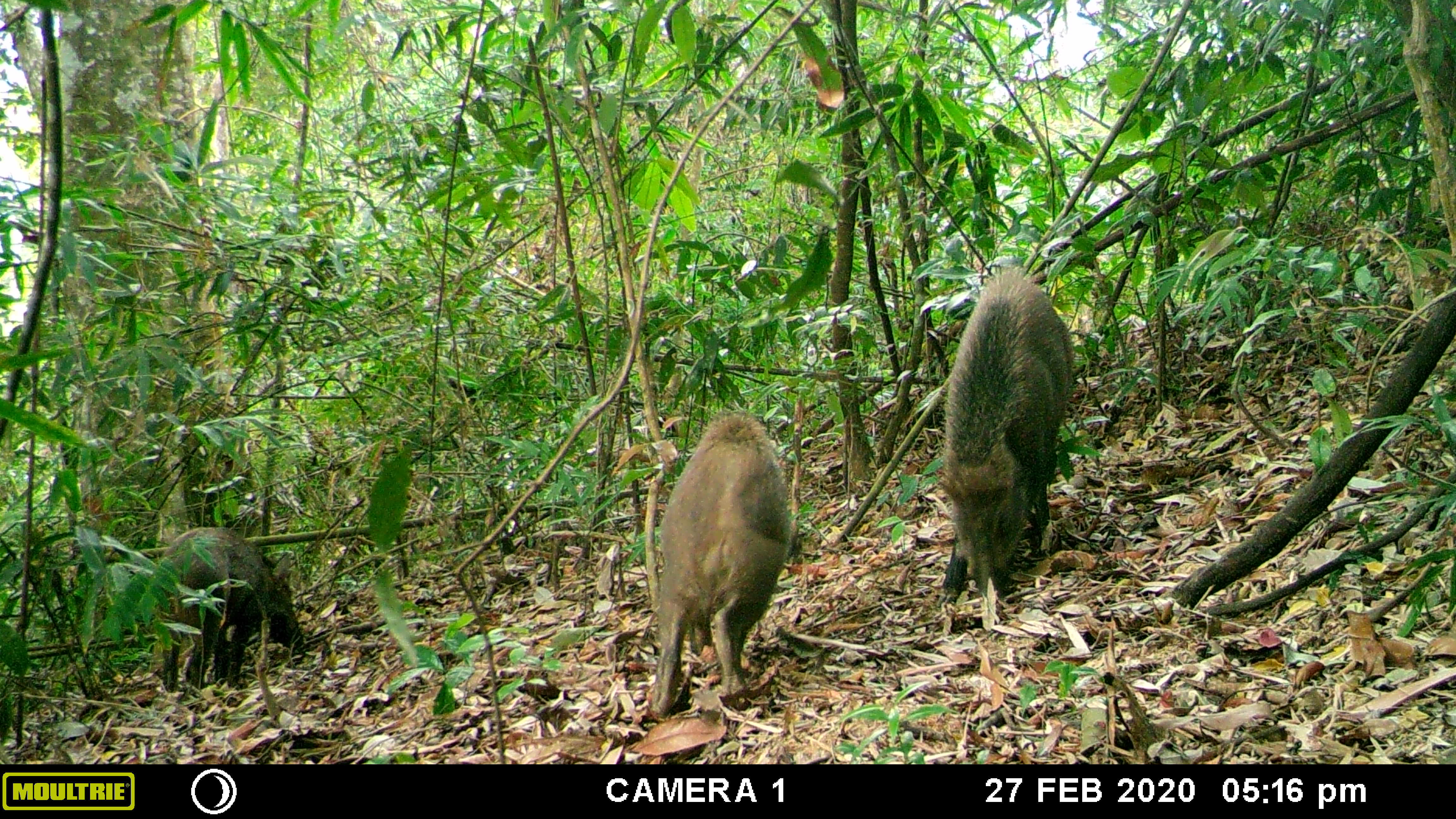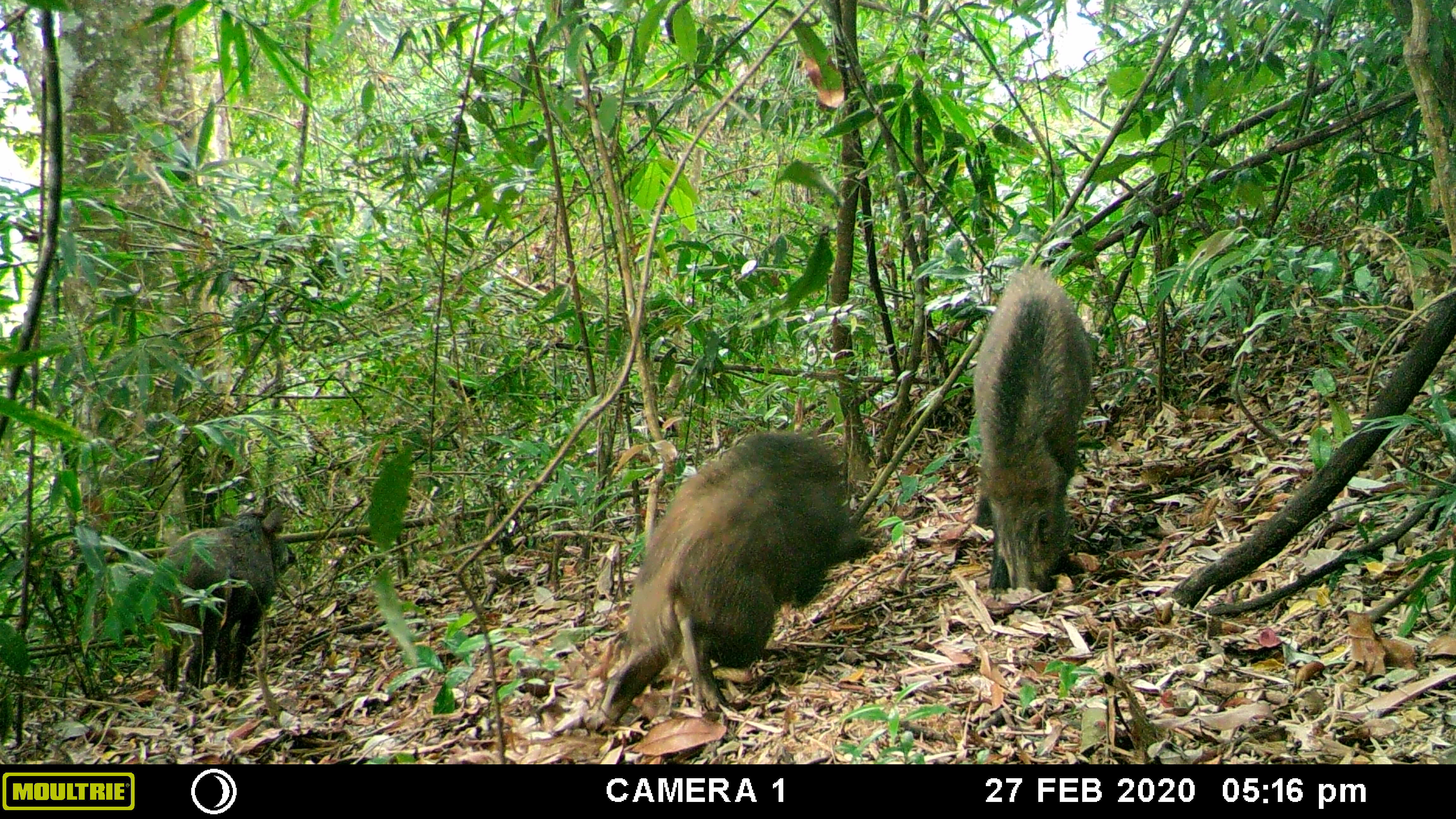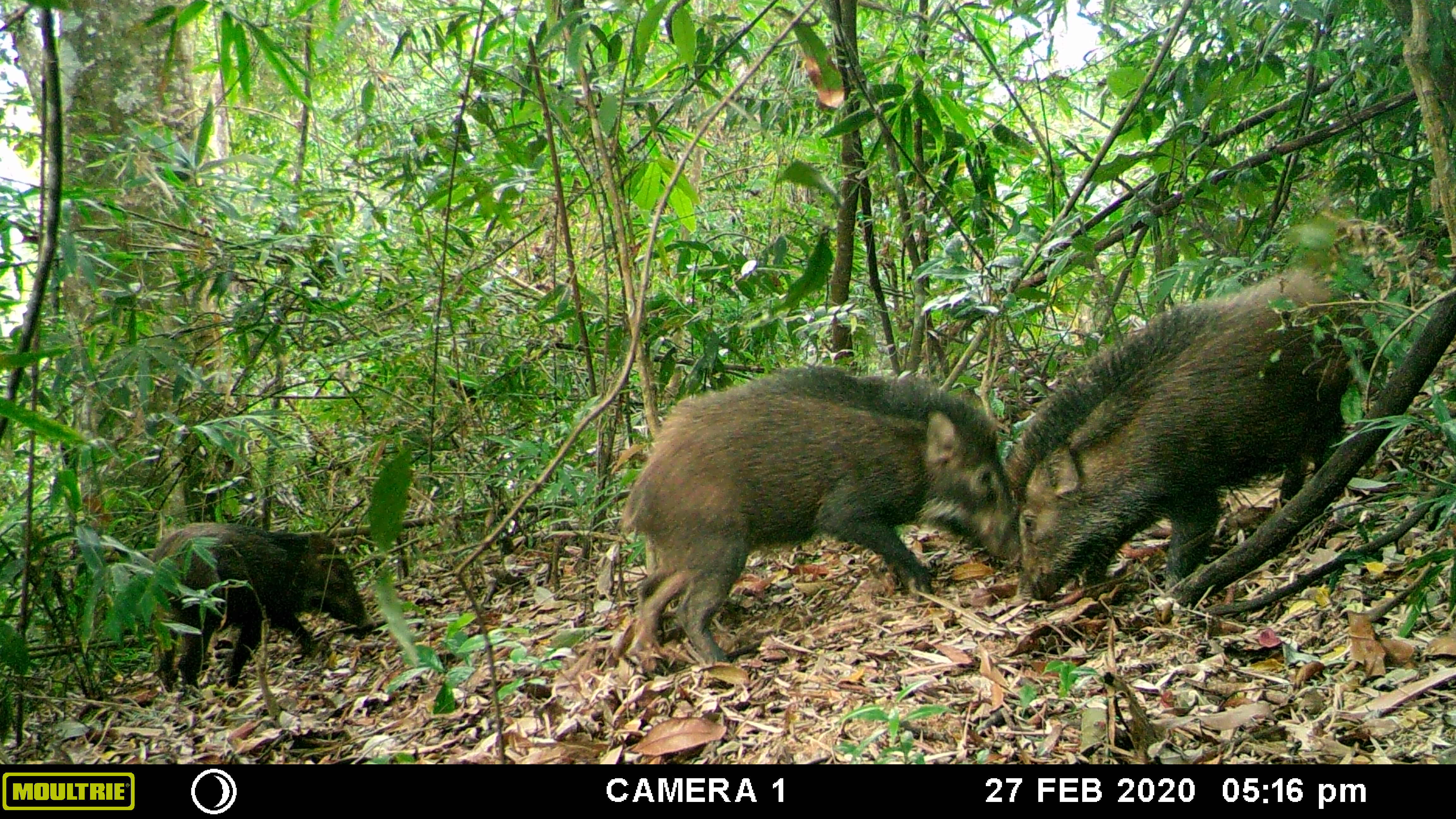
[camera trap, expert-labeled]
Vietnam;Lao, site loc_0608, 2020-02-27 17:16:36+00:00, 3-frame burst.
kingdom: Animalia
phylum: Chordata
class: Mammalia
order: Artiodactyla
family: Suidae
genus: Sus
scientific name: Sus scrofa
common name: eurasian wild pig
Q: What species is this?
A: Eurasian wild pig (Sus scrofa).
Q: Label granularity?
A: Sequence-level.